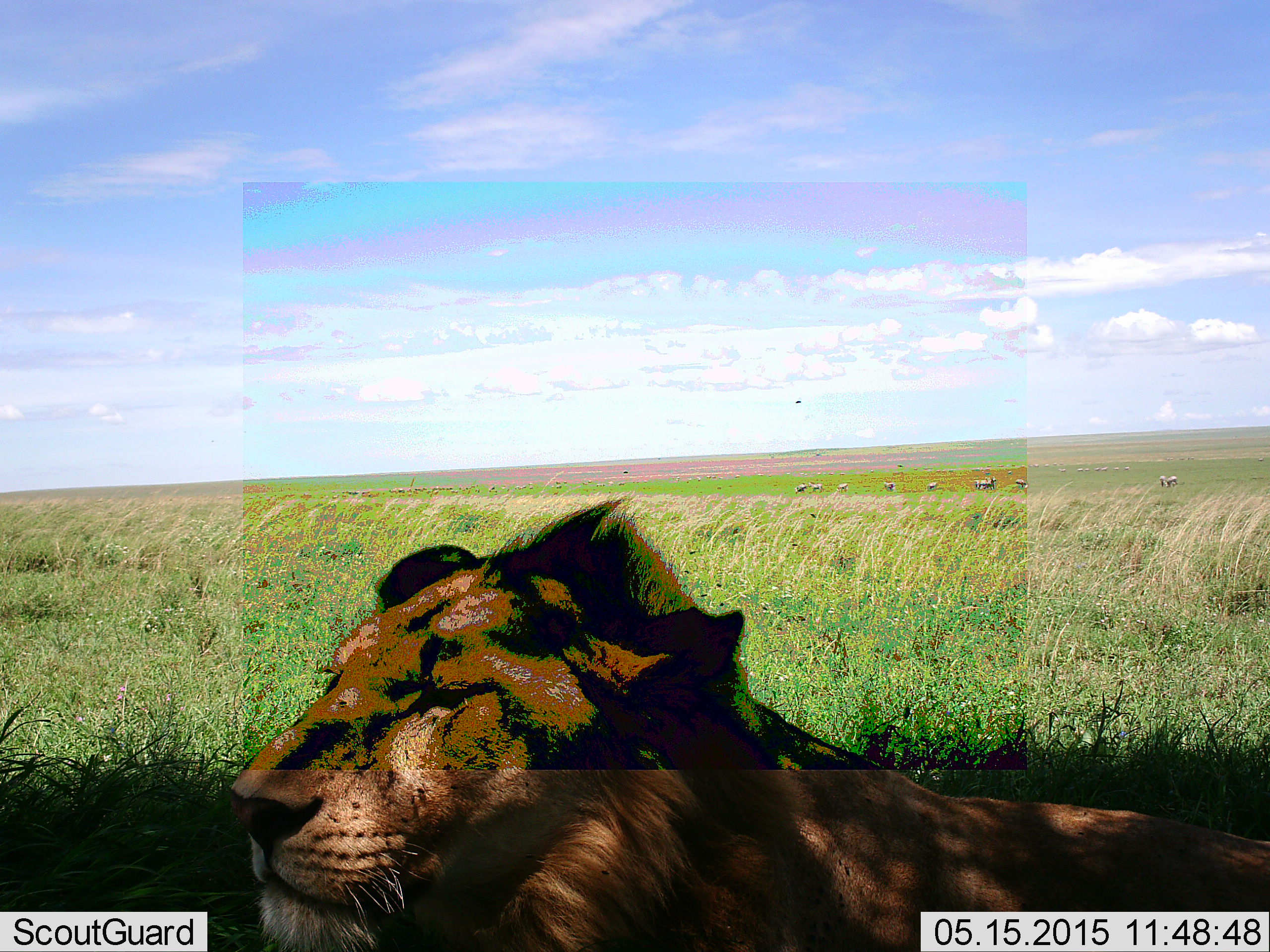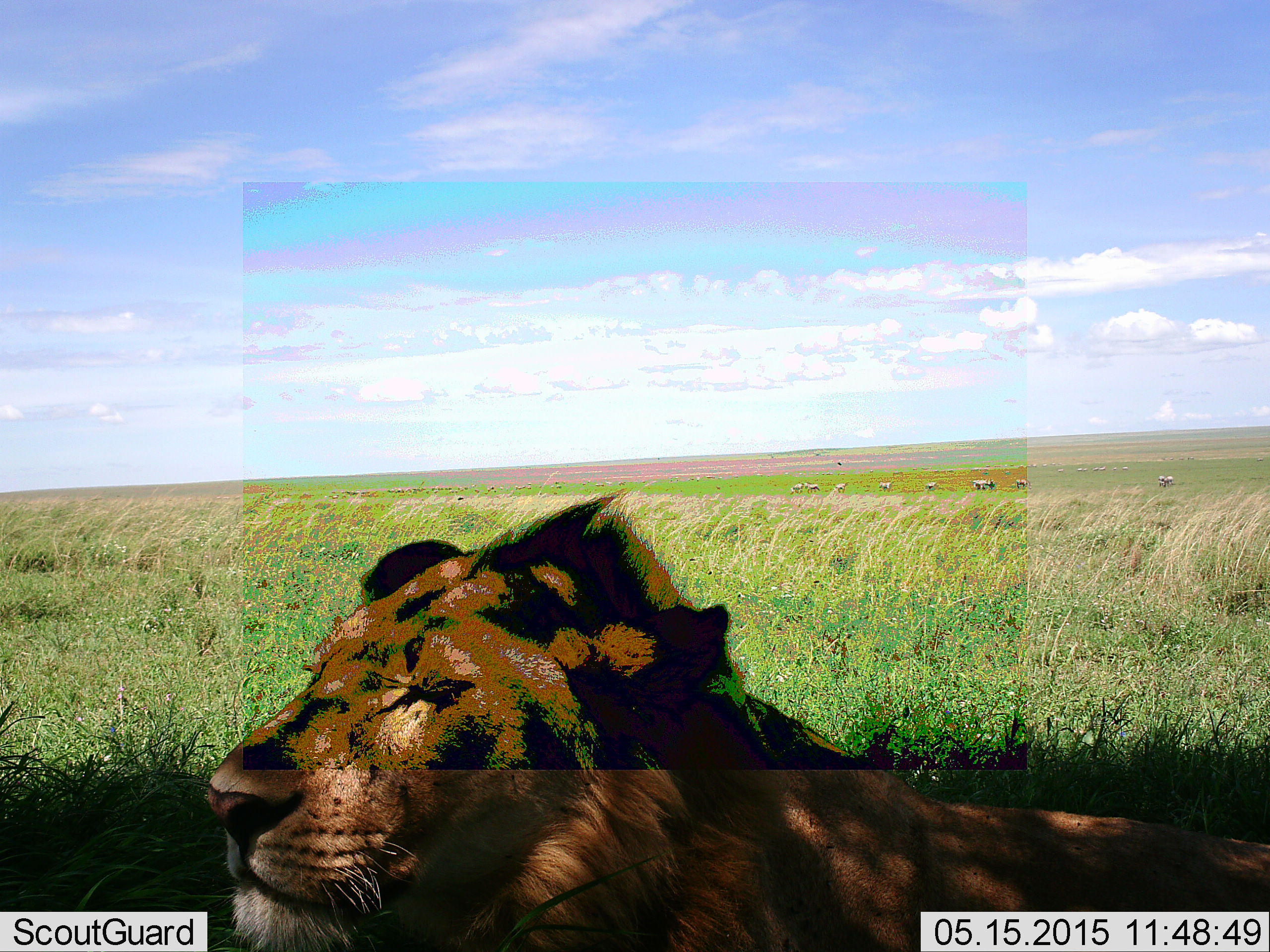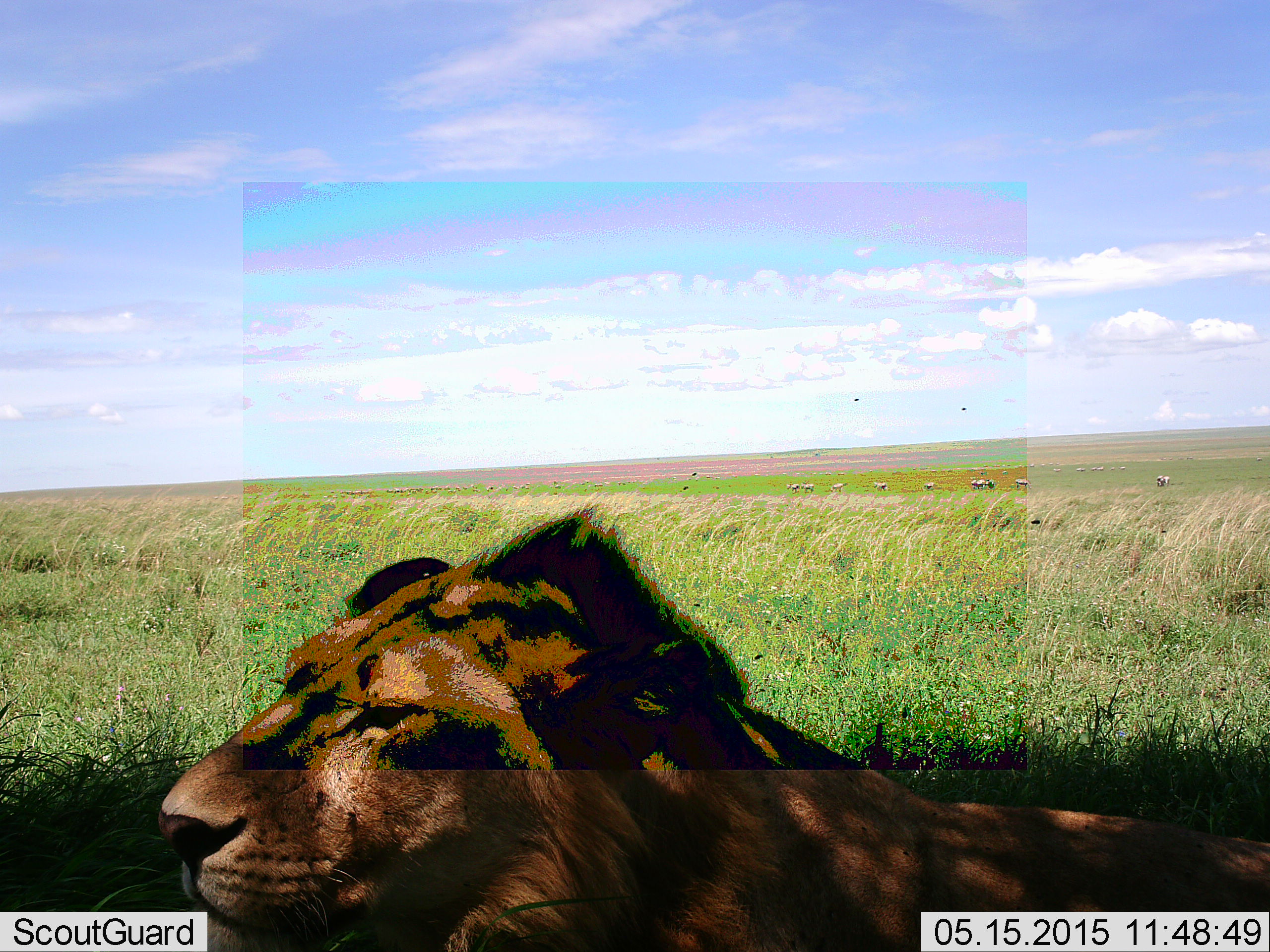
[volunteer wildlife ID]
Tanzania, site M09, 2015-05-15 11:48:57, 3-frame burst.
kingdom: Animalia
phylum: Chordata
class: Mammalia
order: Carnivora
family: Felidae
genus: Panthera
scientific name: Panthera leo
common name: lion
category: lionmale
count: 1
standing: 0%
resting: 90%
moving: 10%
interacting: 0%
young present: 0%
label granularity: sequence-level